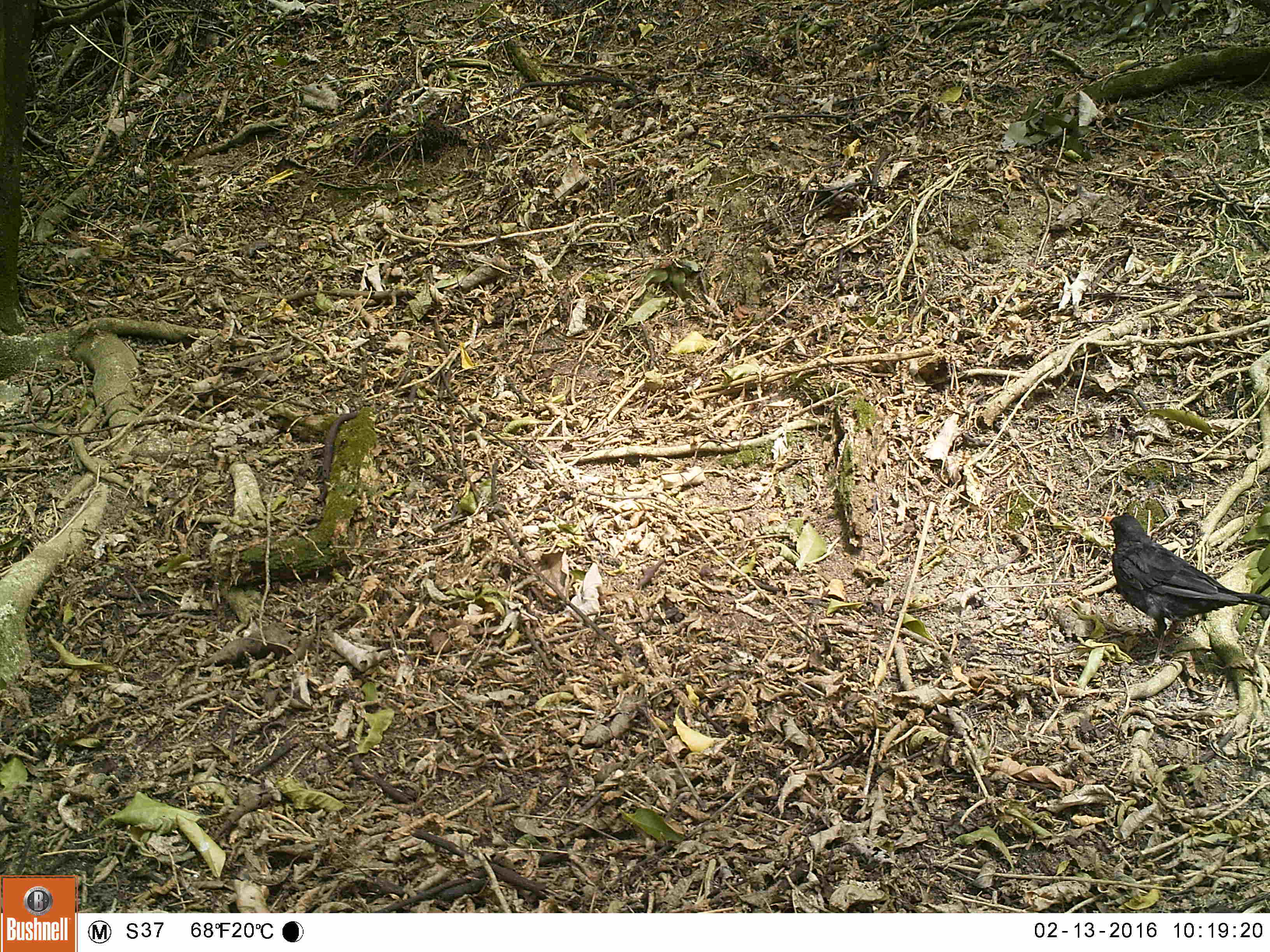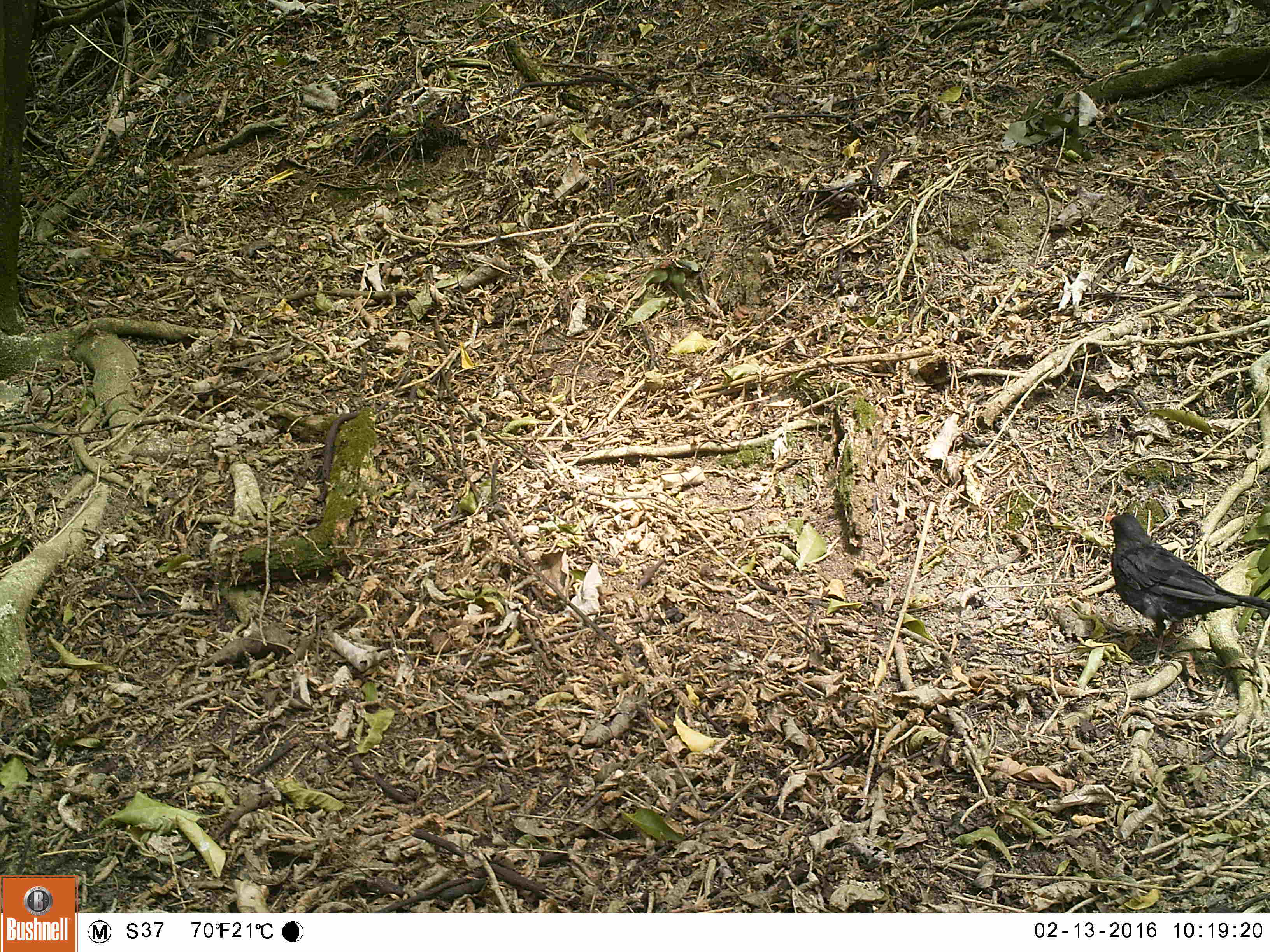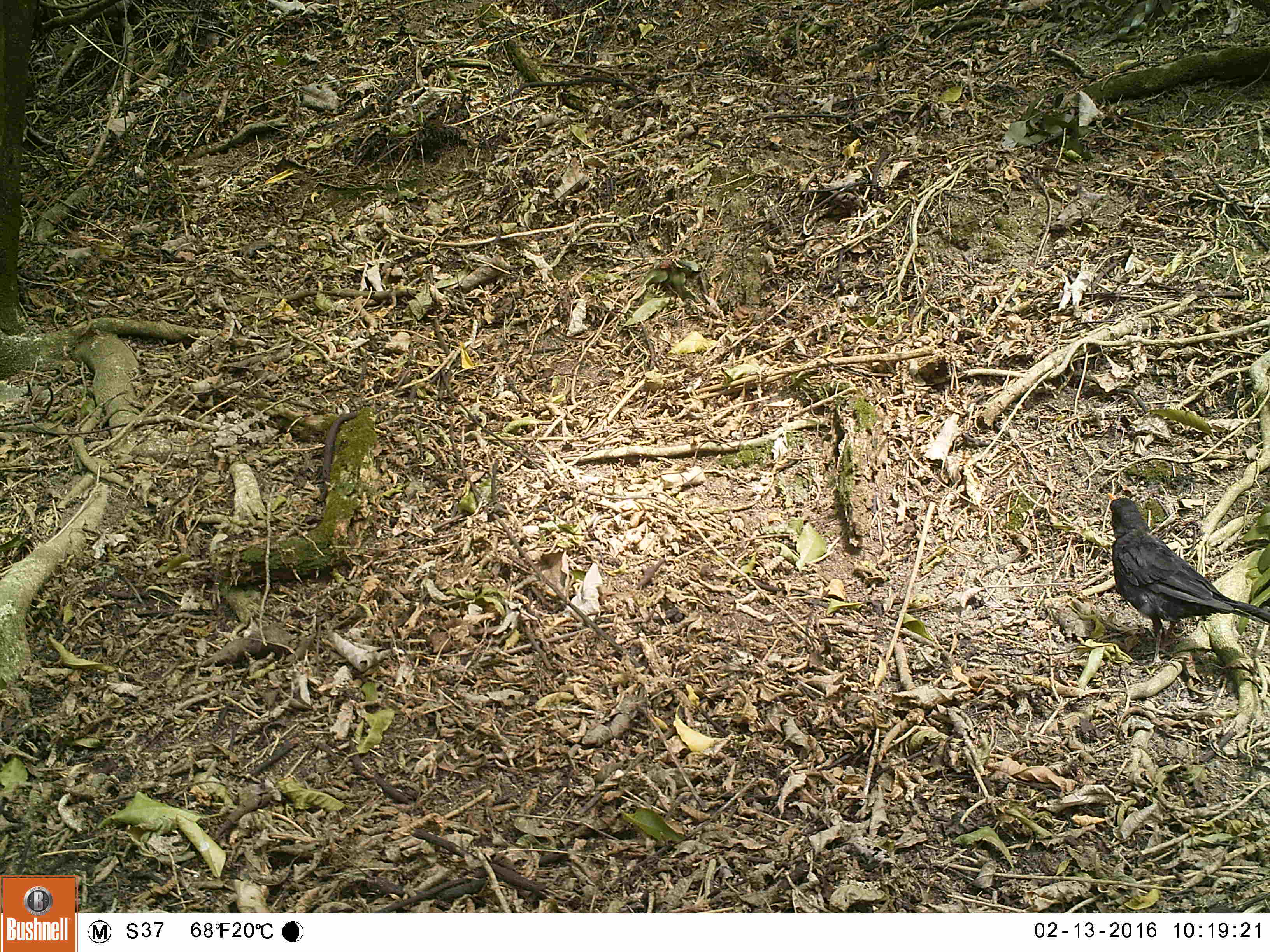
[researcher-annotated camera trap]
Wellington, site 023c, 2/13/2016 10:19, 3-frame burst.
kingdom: Animalia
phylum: Chordata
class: Aves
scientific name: Aves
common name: bird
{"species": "bird (Aves)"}